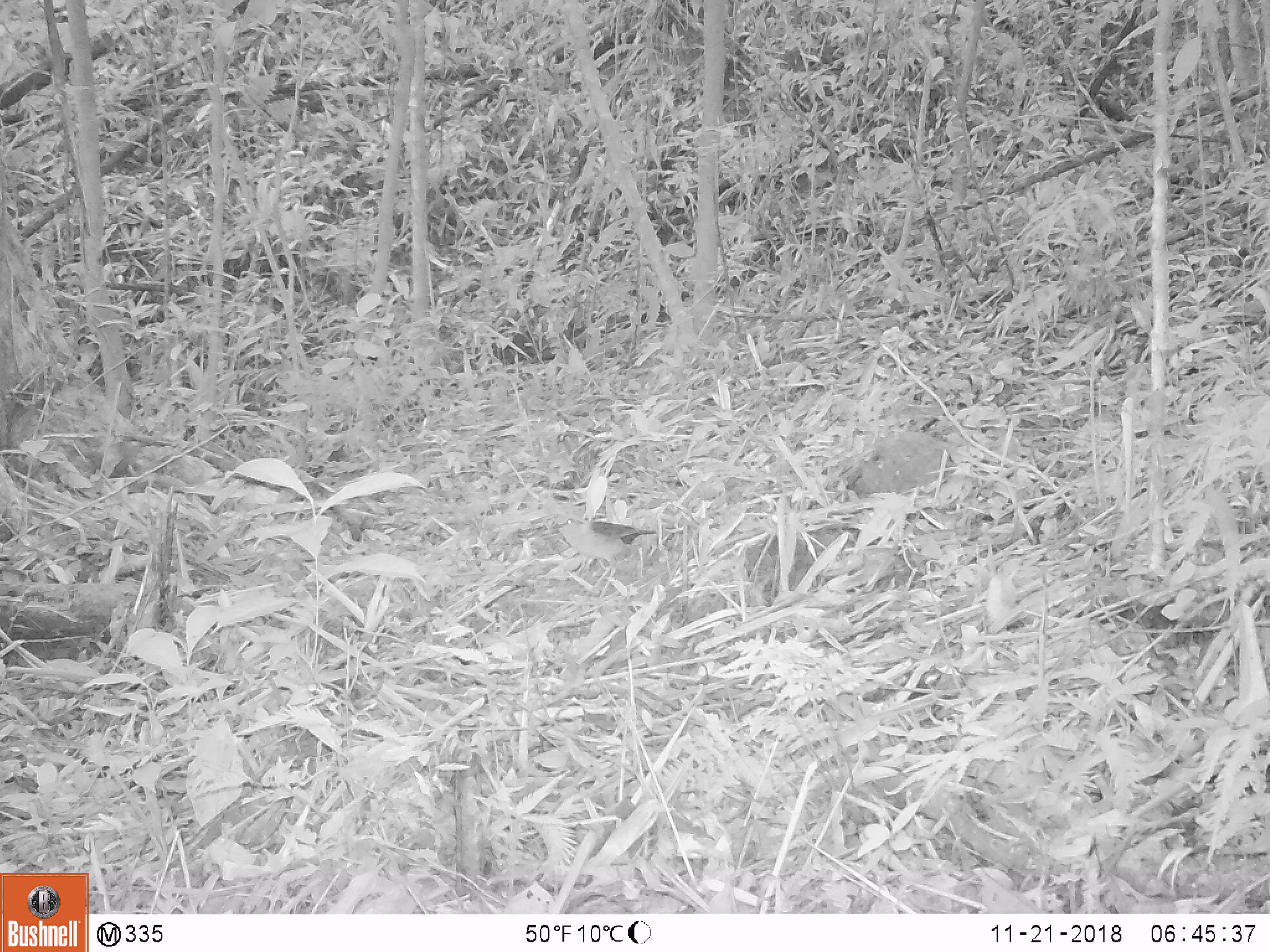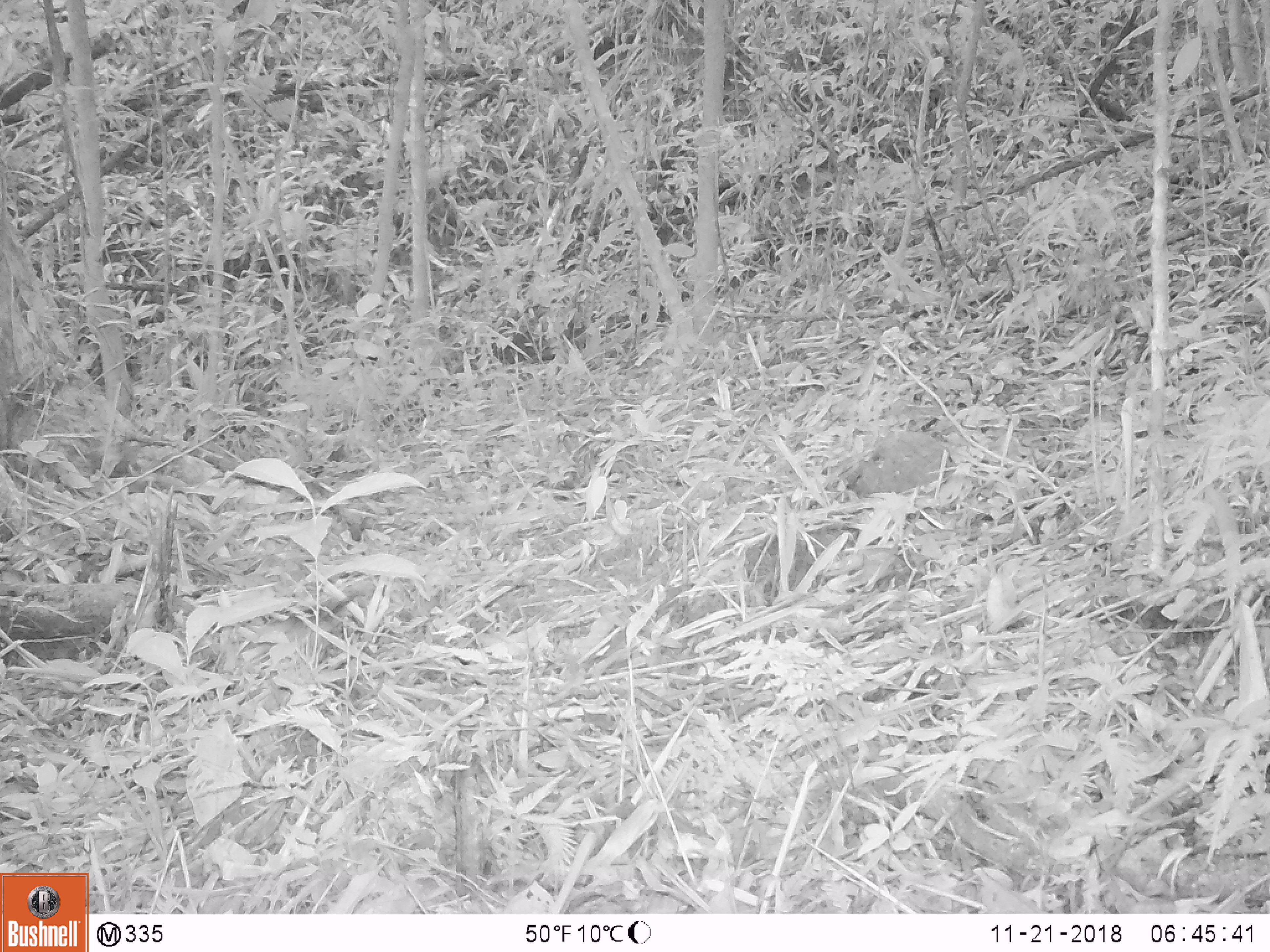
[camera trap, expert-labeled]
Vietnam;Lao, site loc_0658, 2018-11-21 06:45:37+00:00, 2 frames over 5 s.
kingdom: Animalia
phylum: Chordata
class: Aves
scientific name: Aves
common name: bird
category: unidentified bird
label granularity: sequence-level